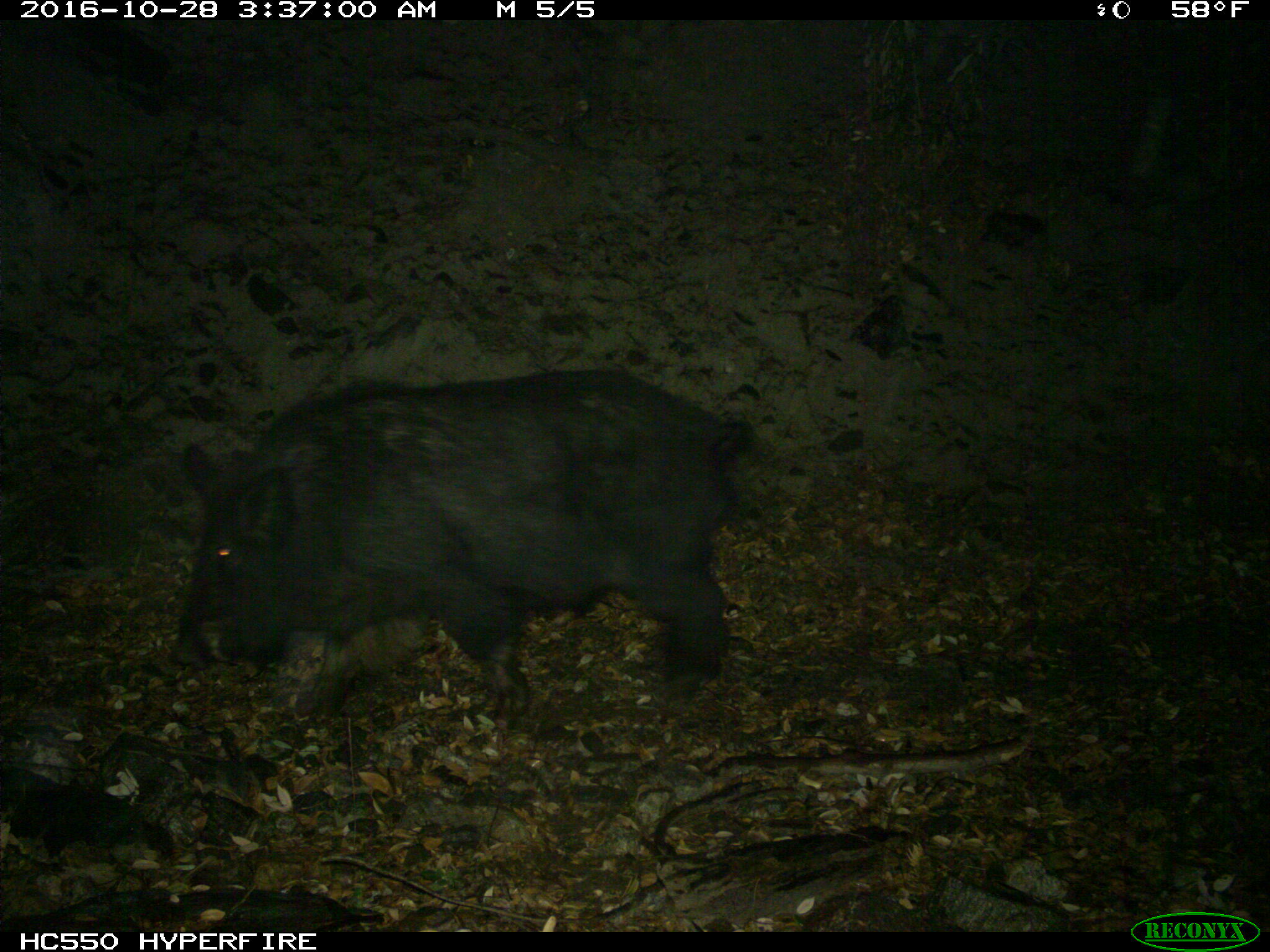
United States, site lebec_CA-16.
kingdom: Animalia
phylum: Chordata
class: Mammalia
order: Artiodactyla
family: Suidae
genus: Sus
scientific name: Sus scrofa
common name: wild boar